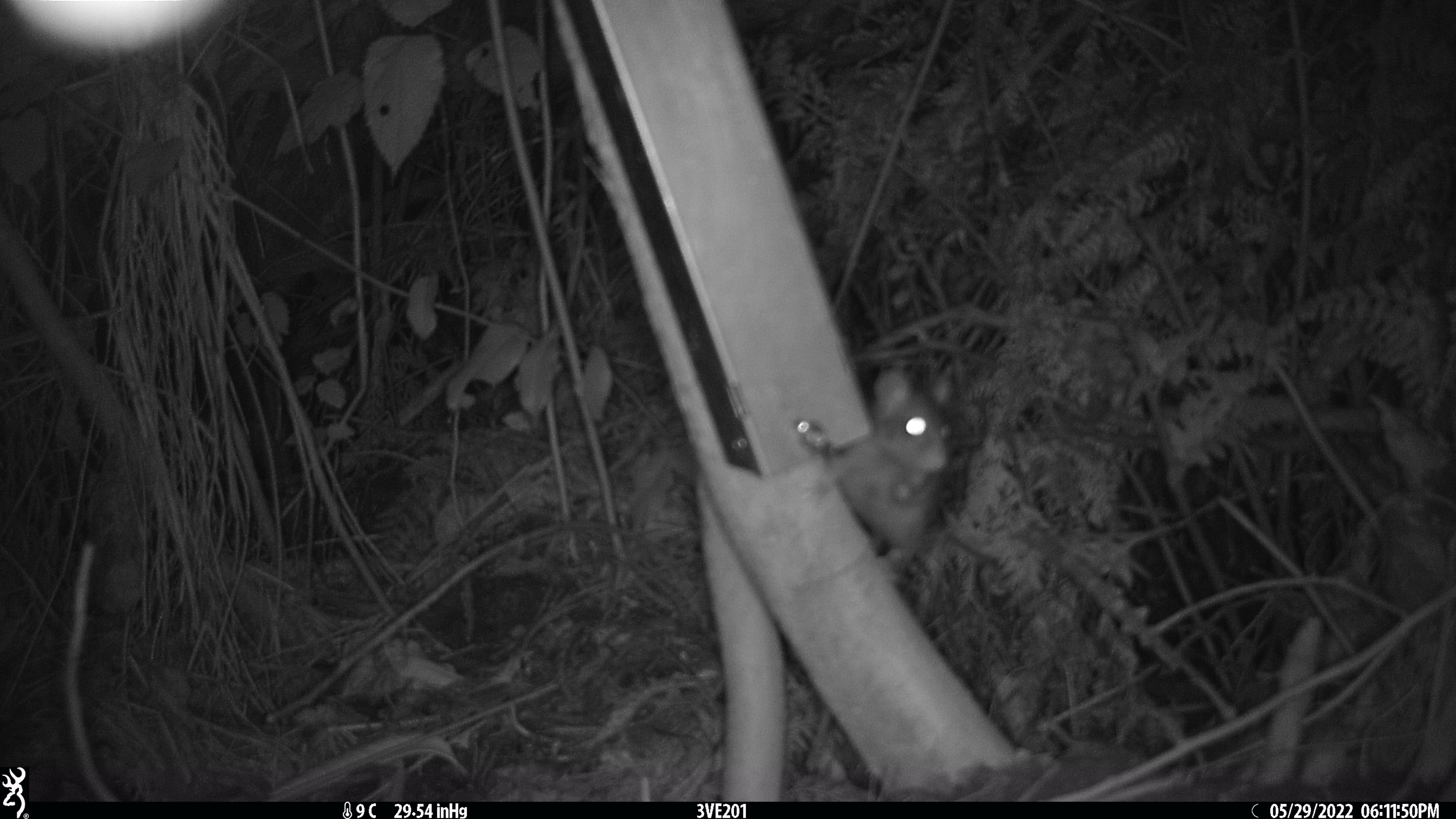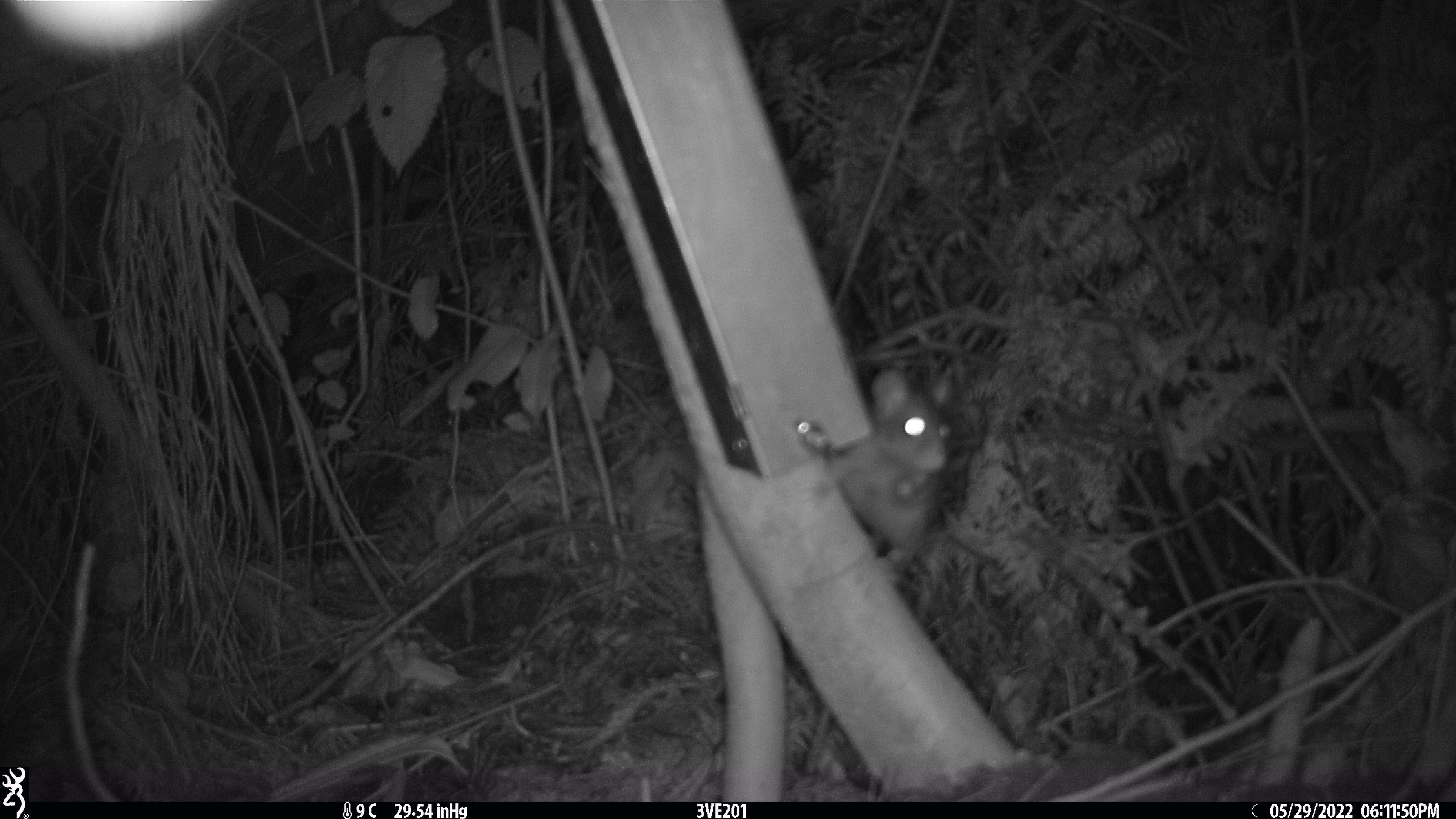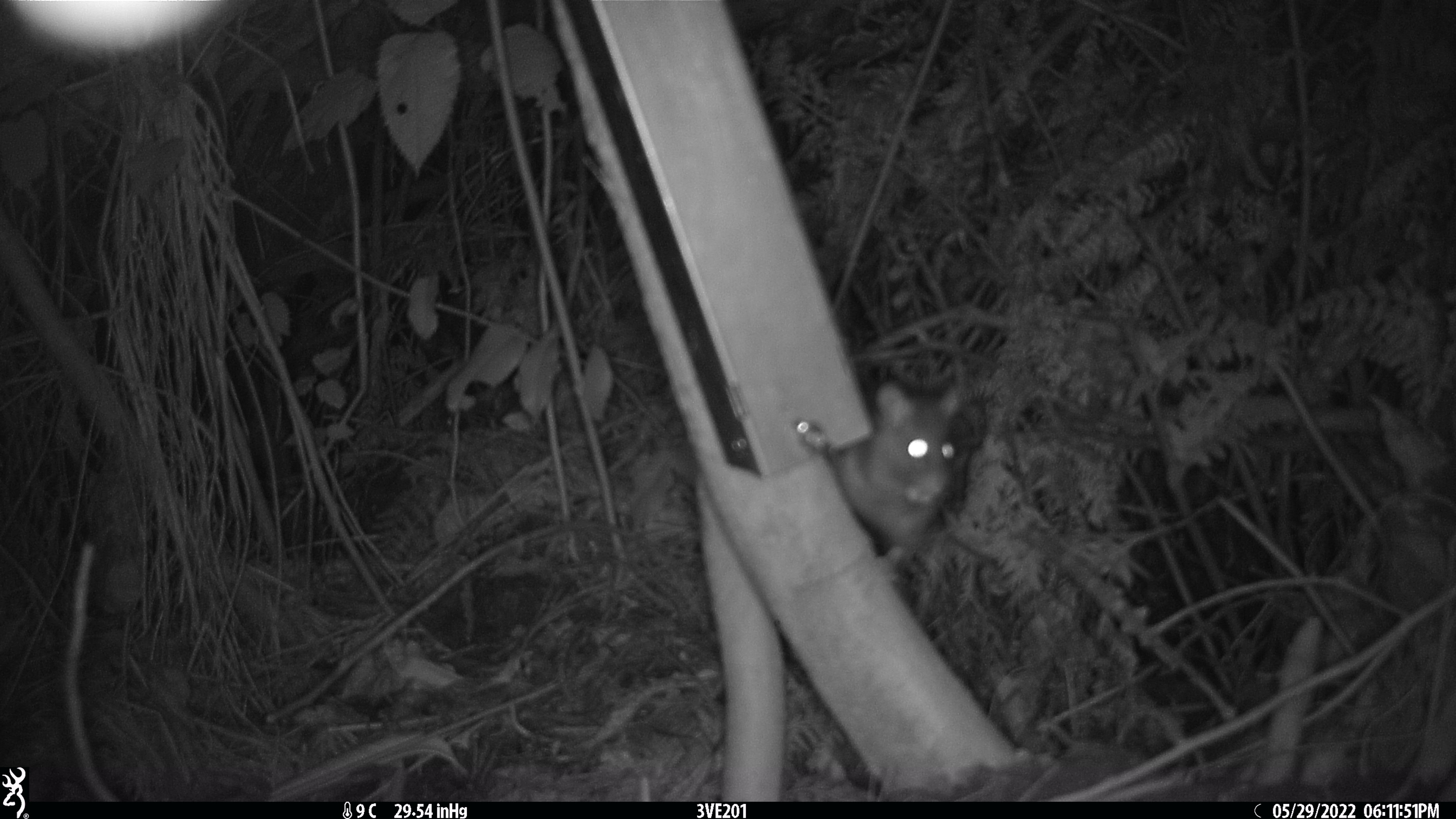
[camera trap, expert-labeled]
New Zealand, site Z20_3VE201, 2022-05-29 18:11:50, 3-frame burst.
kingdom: Animalia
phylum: Chordata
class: Mammalia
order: Rodentia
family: Muridae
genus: Rattus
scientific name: Rattus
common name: rat